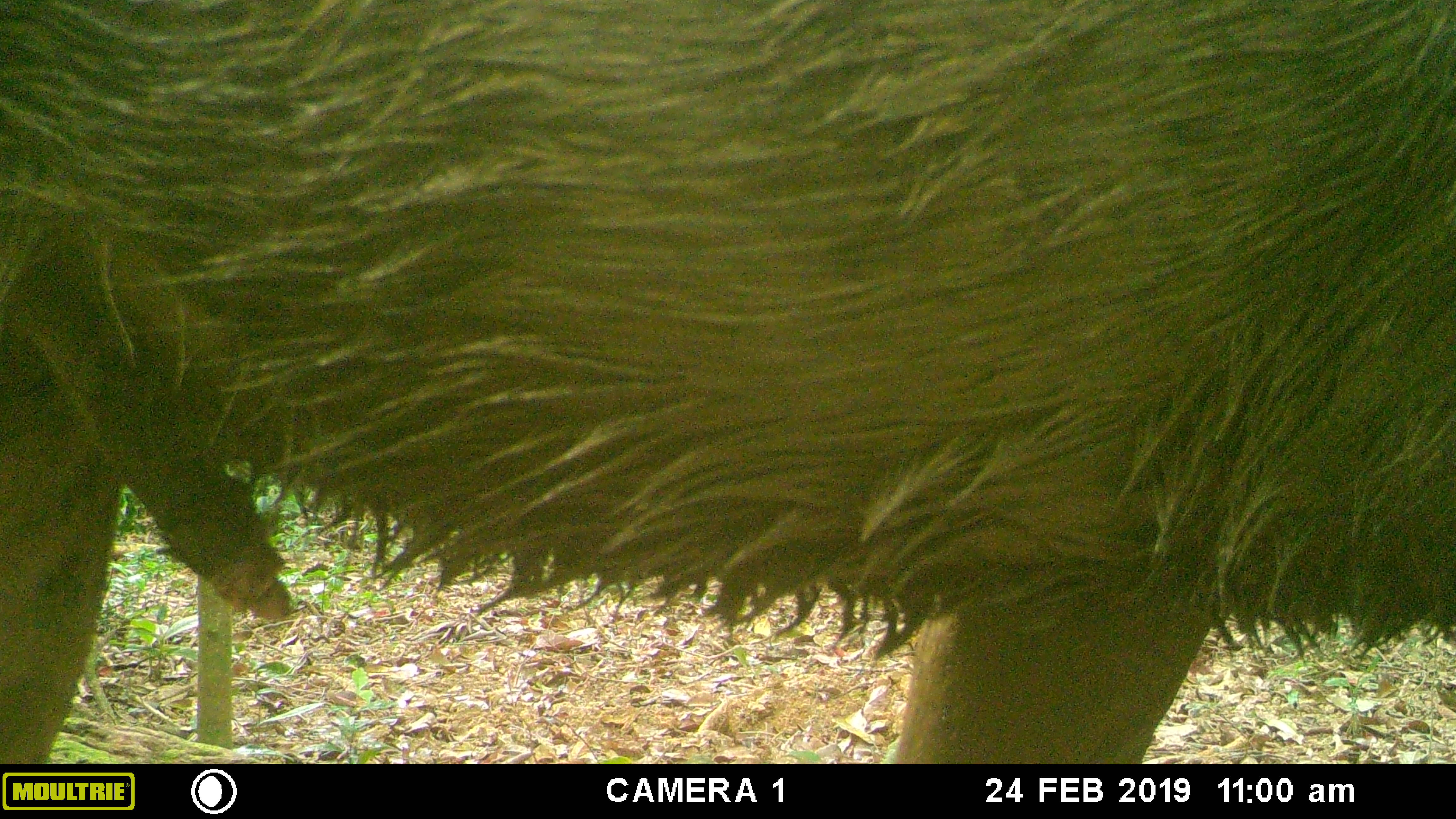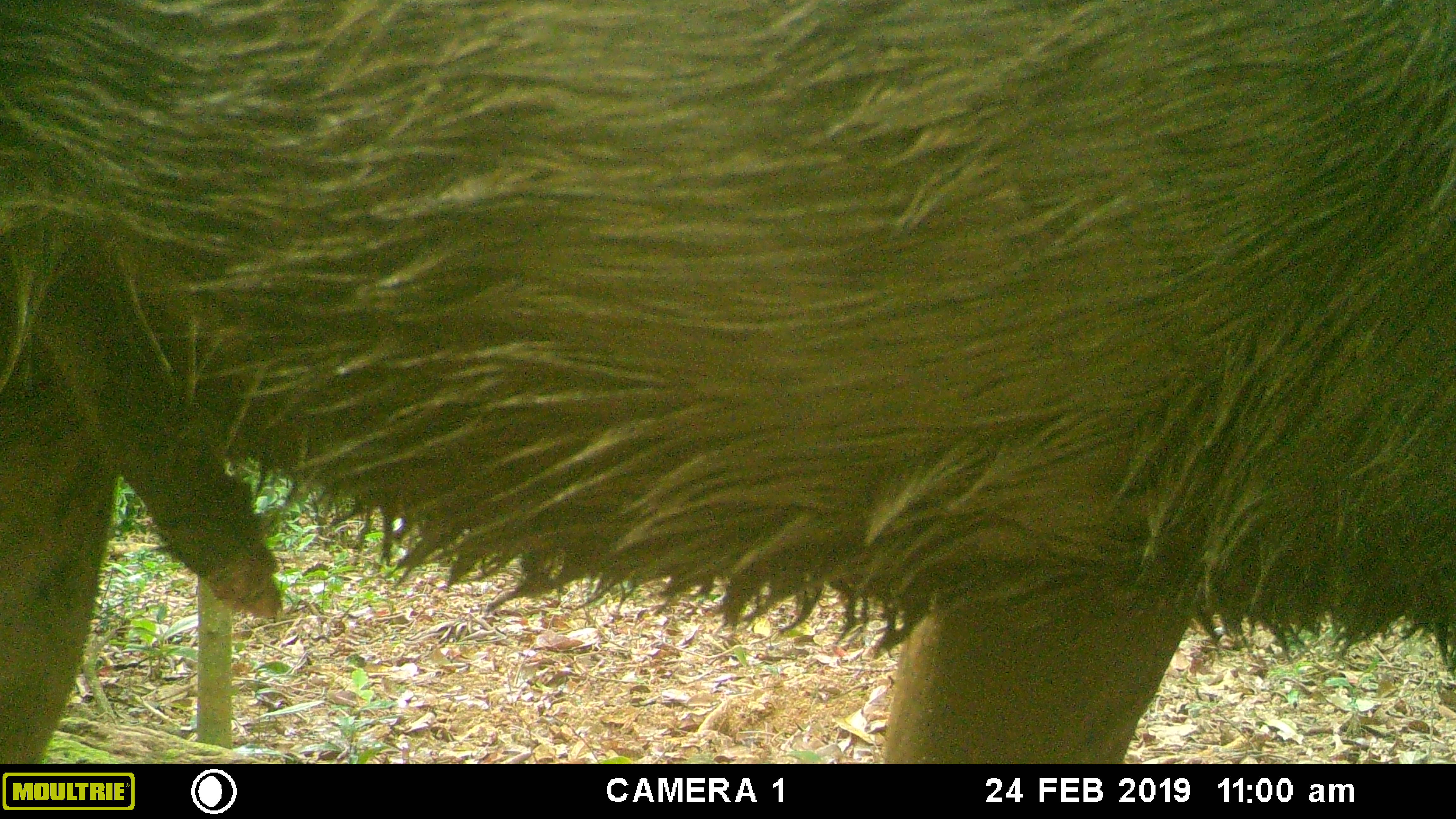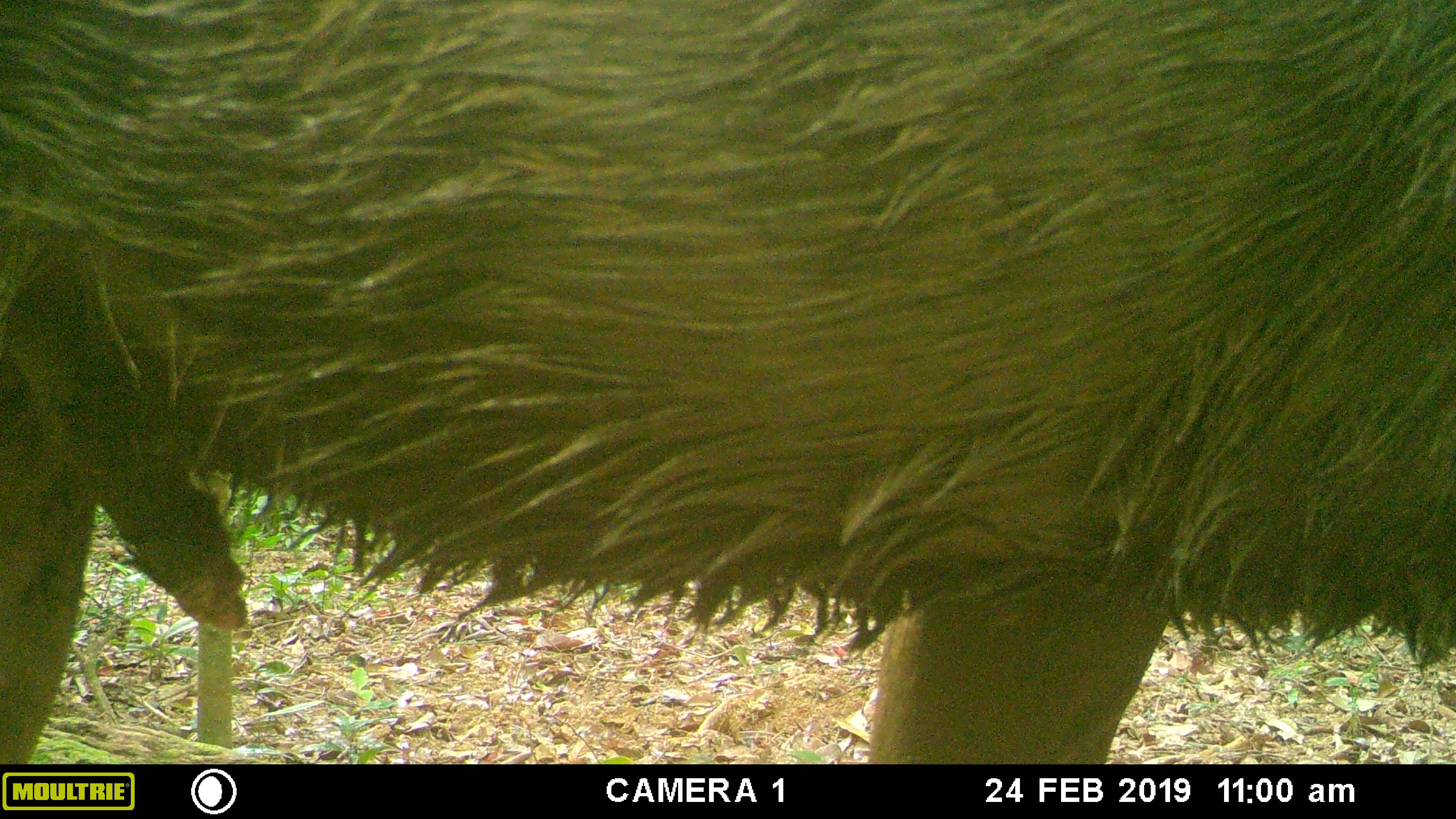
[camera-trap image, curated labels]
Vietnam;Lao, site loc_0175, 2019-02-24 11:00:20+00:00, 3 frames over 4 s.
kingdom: Animalia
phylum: Chordata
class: Mammalia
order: Artiodactyla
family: Cervidae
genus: Rusa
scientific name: Rusa unicolor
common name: sambar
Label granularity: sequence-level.